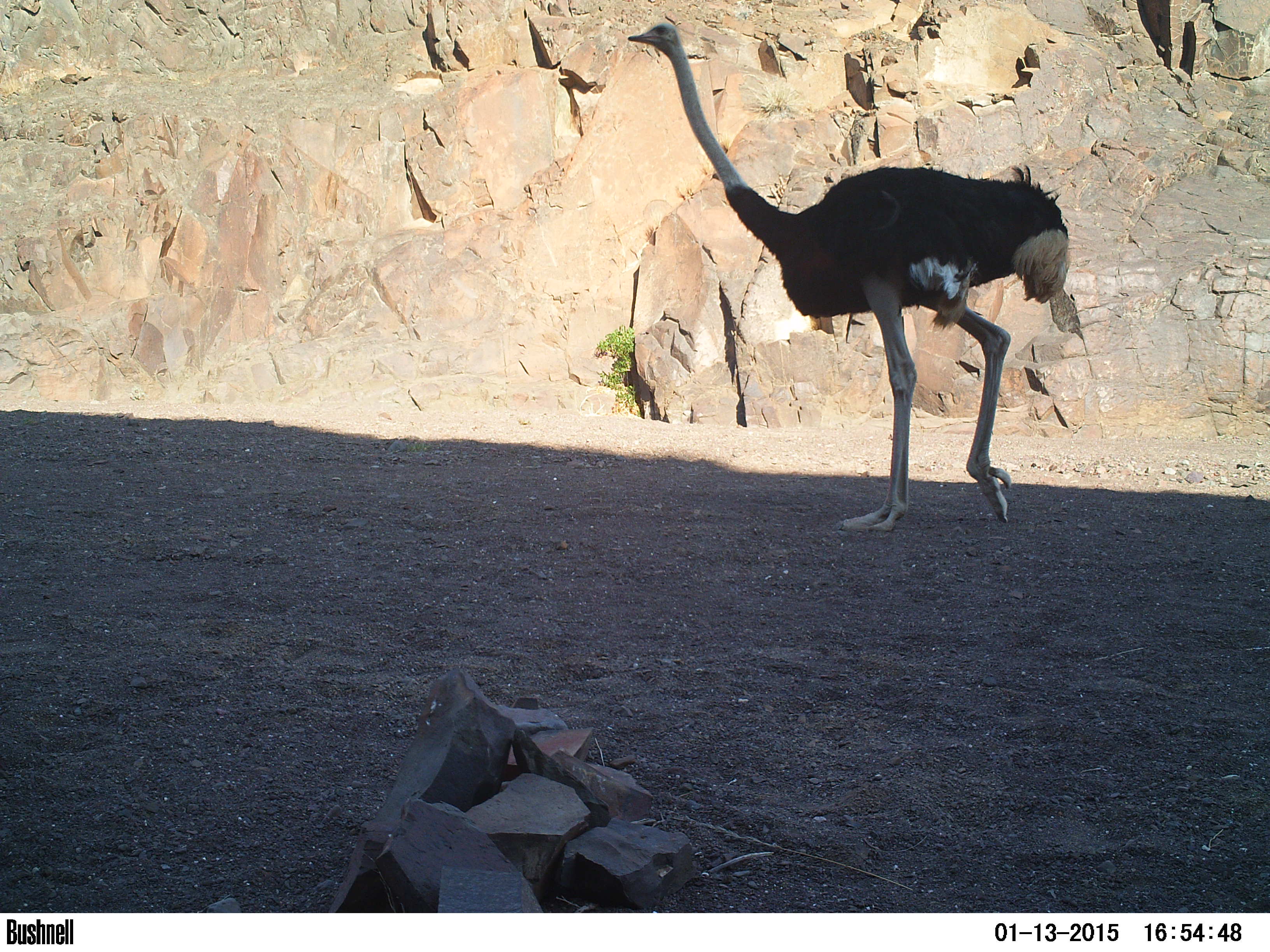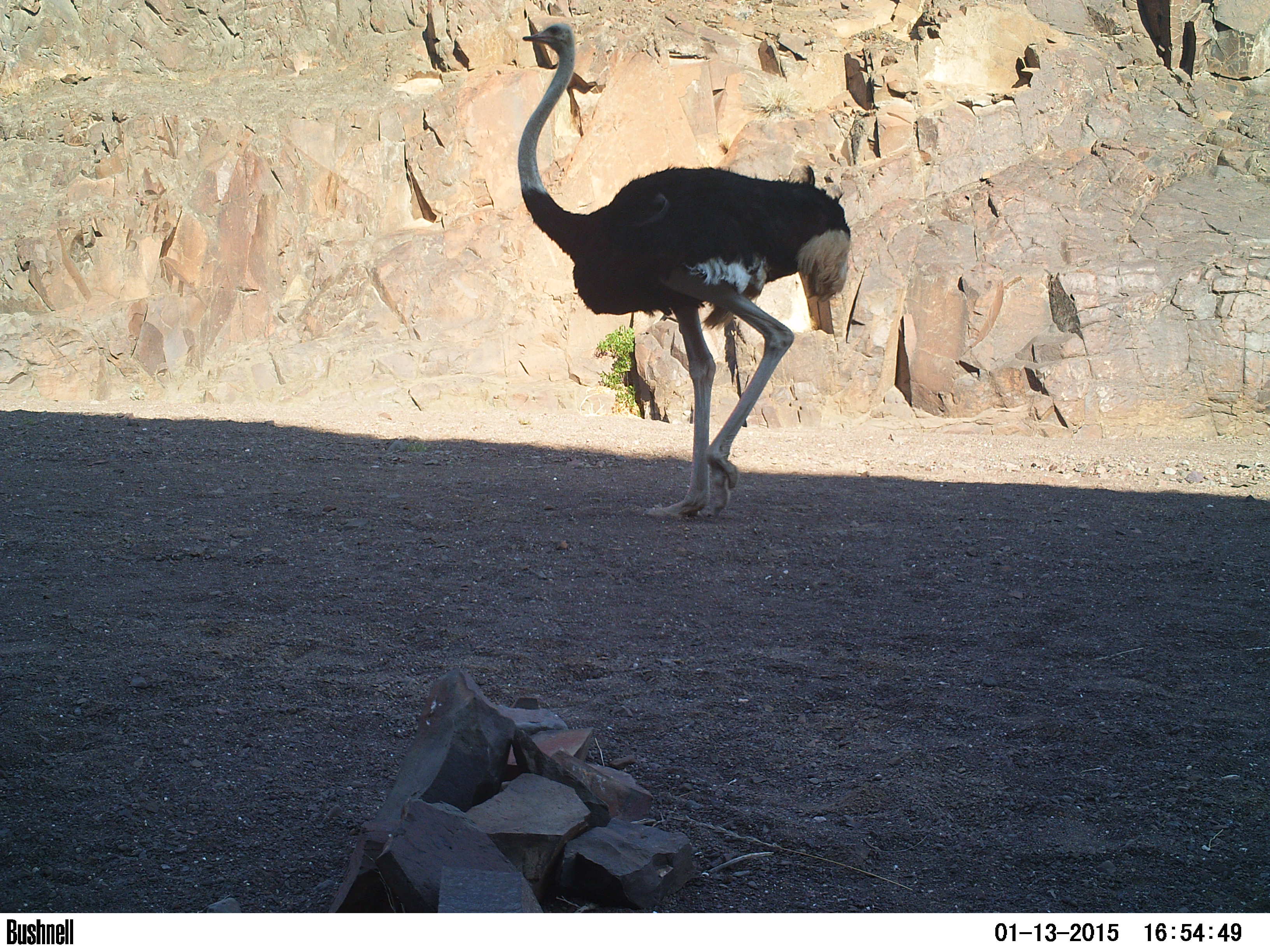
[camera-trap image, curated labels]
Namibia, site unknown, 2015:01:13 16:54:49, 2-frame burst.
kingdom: Animalia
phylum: Chordata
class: Aves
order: Struthioniformes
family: Struthionidae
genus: Struthio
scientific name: Struthio camelus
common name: common ostrich